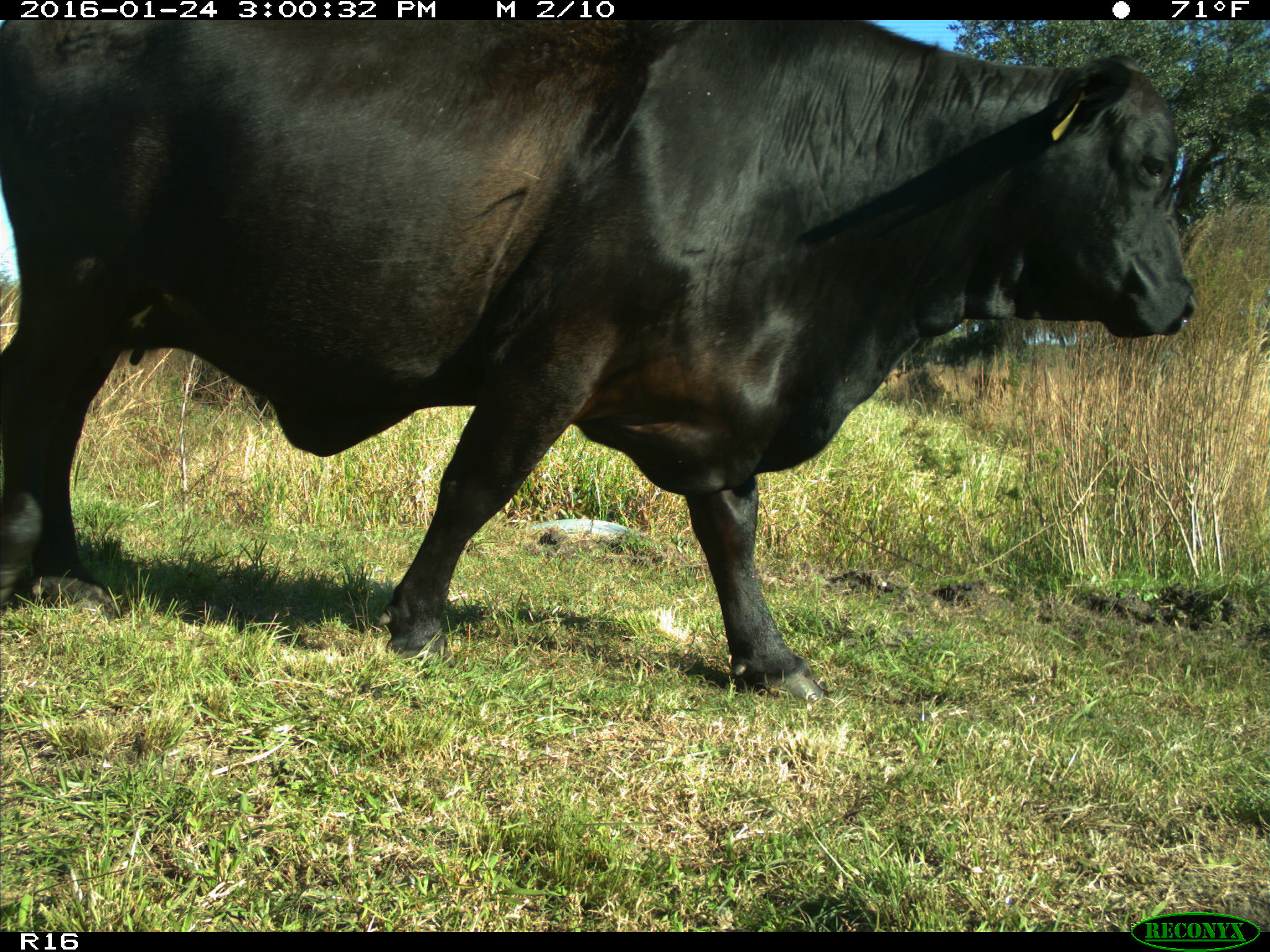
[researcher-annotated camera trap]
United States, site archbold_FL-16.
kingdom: Animalia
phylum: Chordata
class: Mammalia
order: Artiodactyla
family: Bovidae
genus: Bos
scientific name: Bos taurus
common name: domestic cow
Bos taurus (domestic cow).